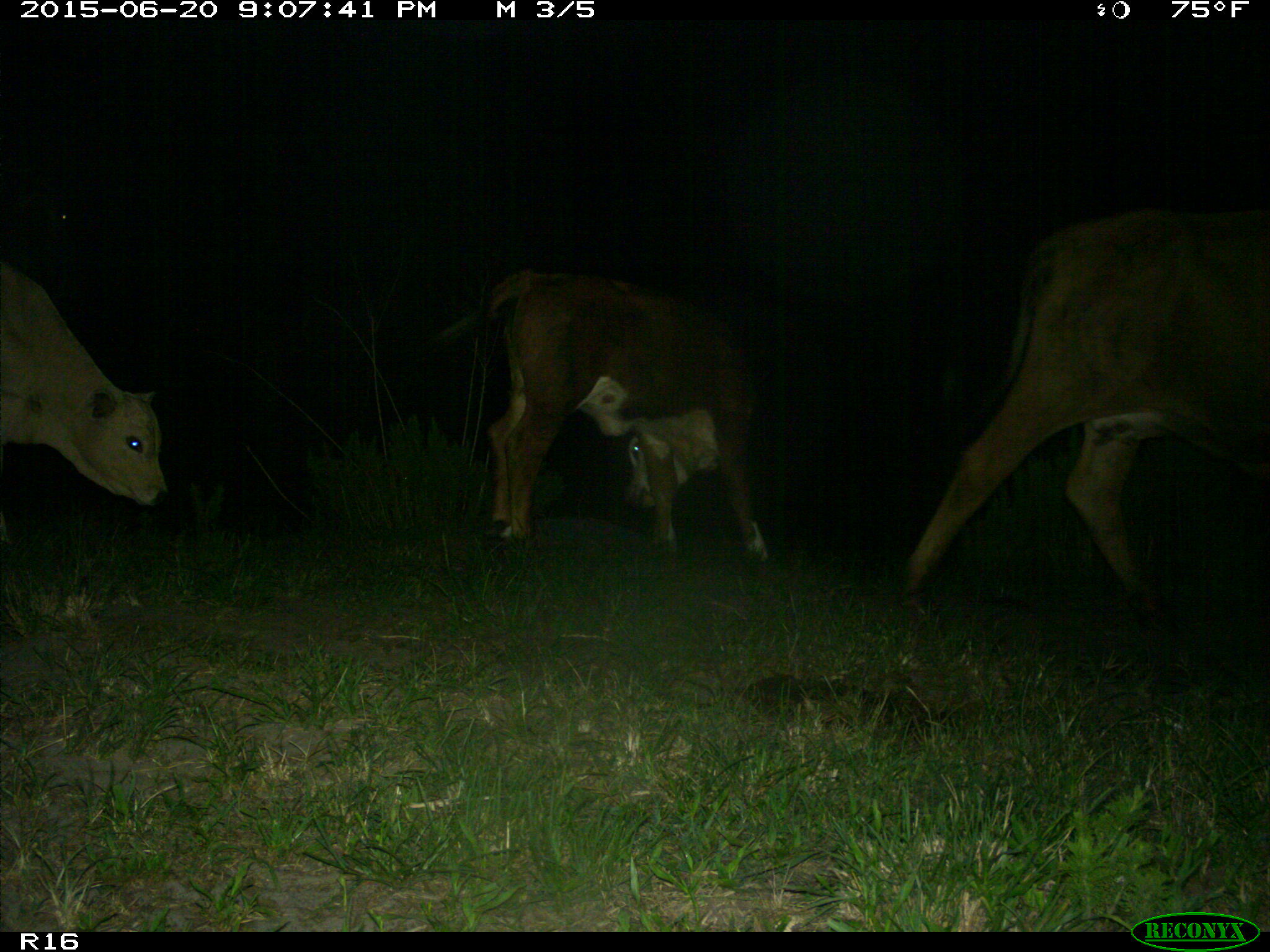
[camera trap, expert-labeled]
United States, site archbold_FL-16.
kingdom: Animalia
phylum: Chordata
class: Mammalia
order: Artiodactyla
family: Bovidae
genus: Bos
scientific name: Bos taurus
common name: domestic cow